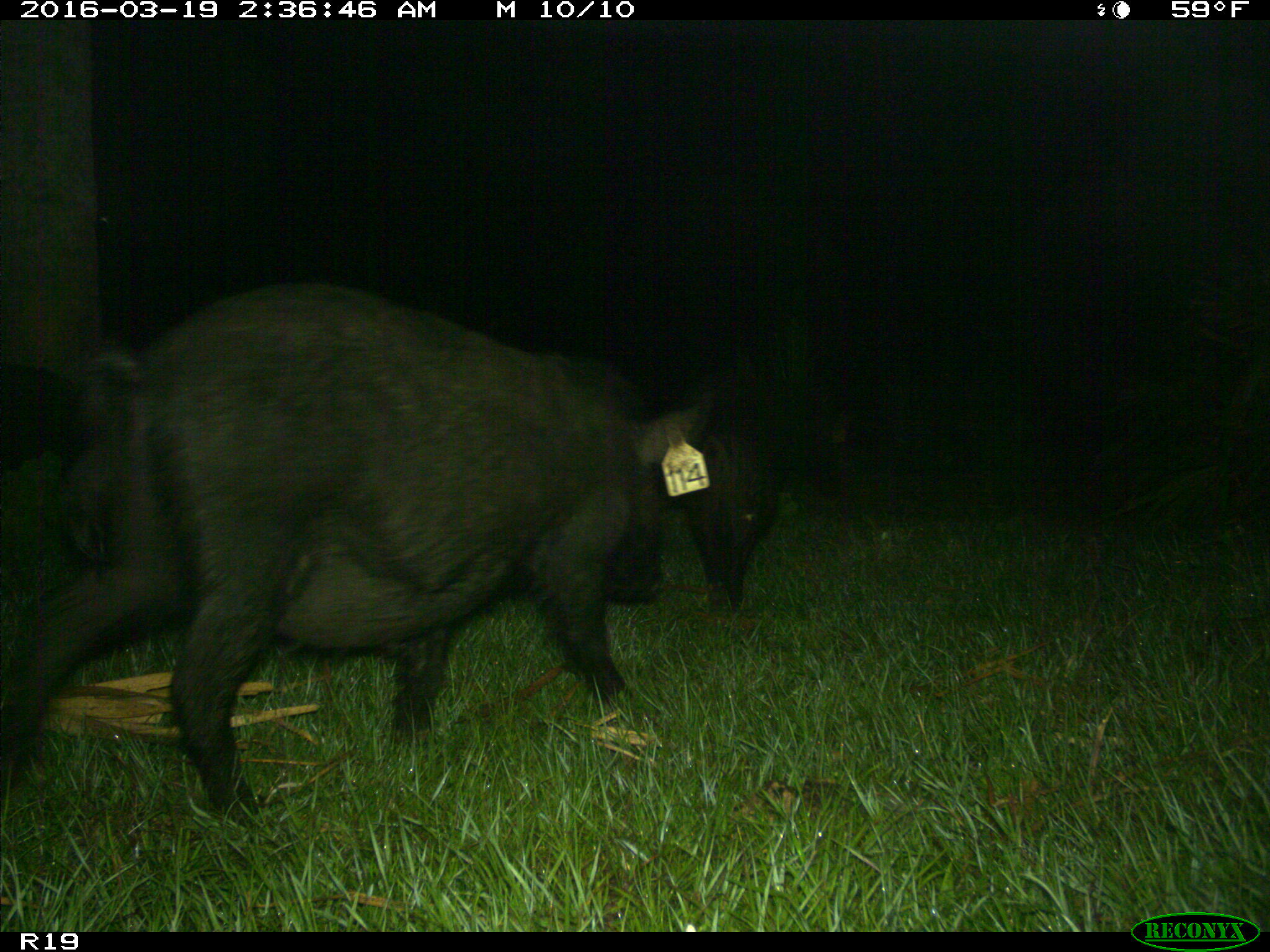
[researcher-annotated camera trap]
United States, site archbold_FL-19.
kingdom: Animalia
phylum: Chordata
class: Mammalia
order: Artiodactyla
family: Suidae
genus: Sus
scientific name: Sus scrofa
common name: wild boar